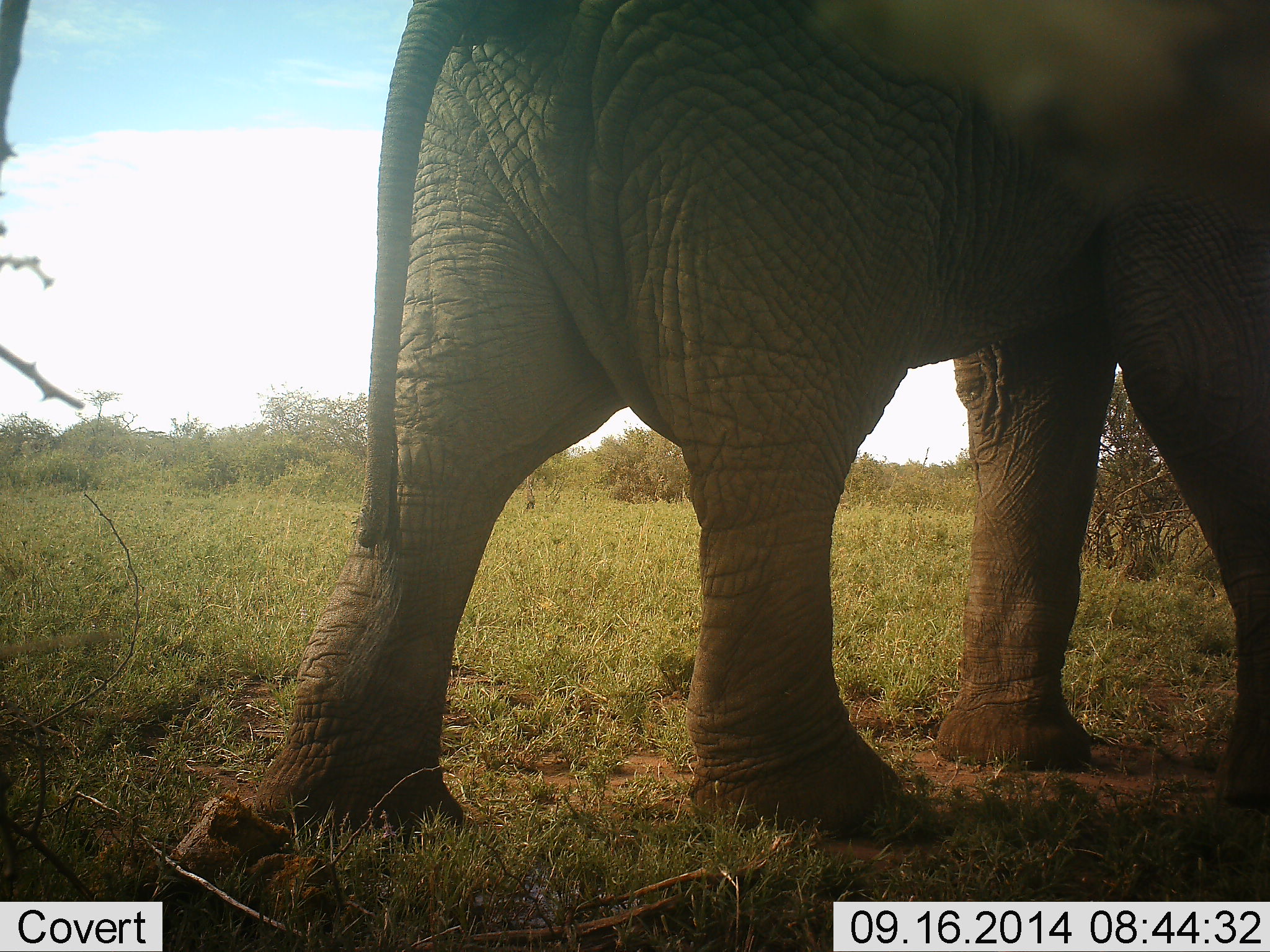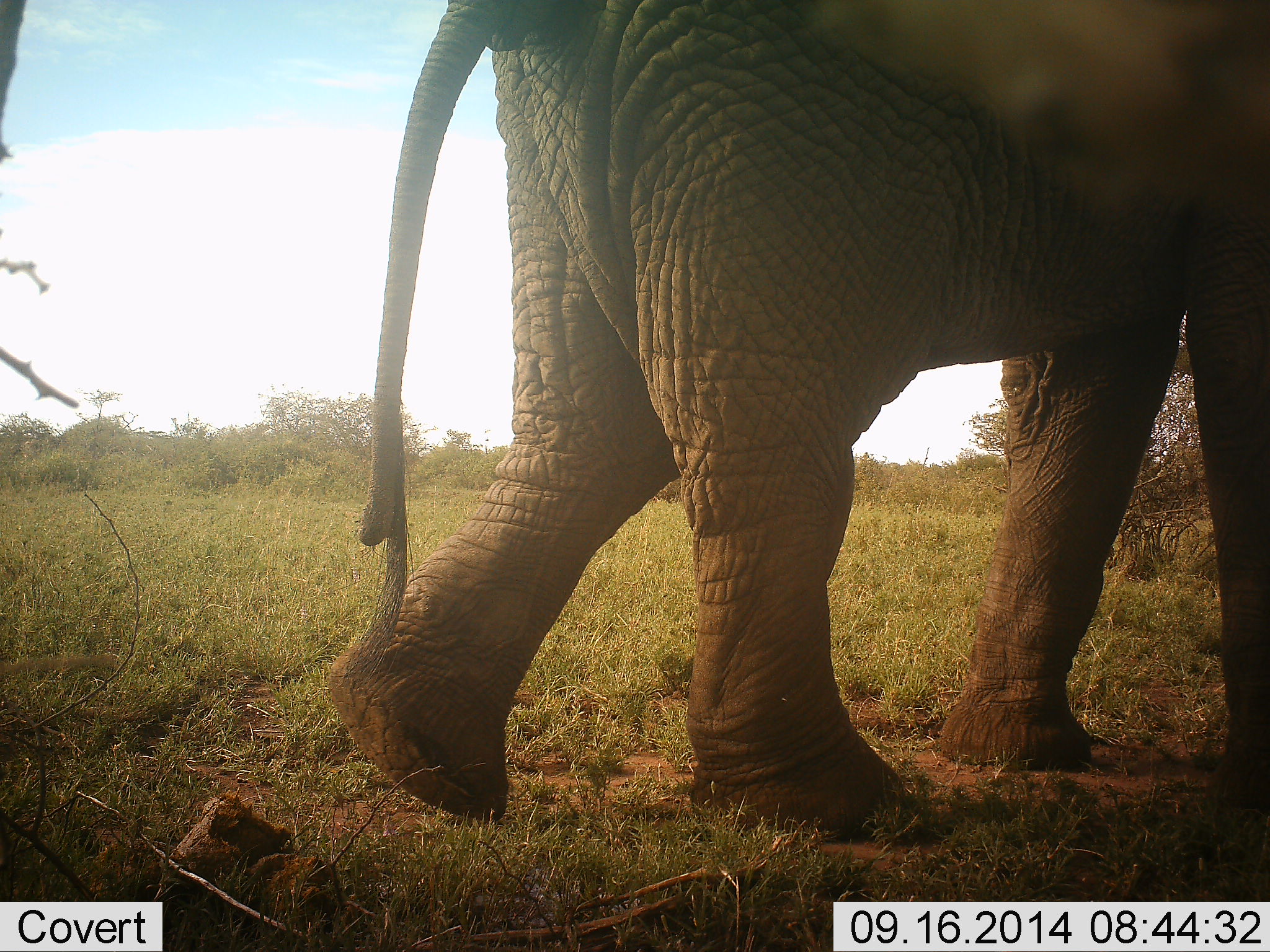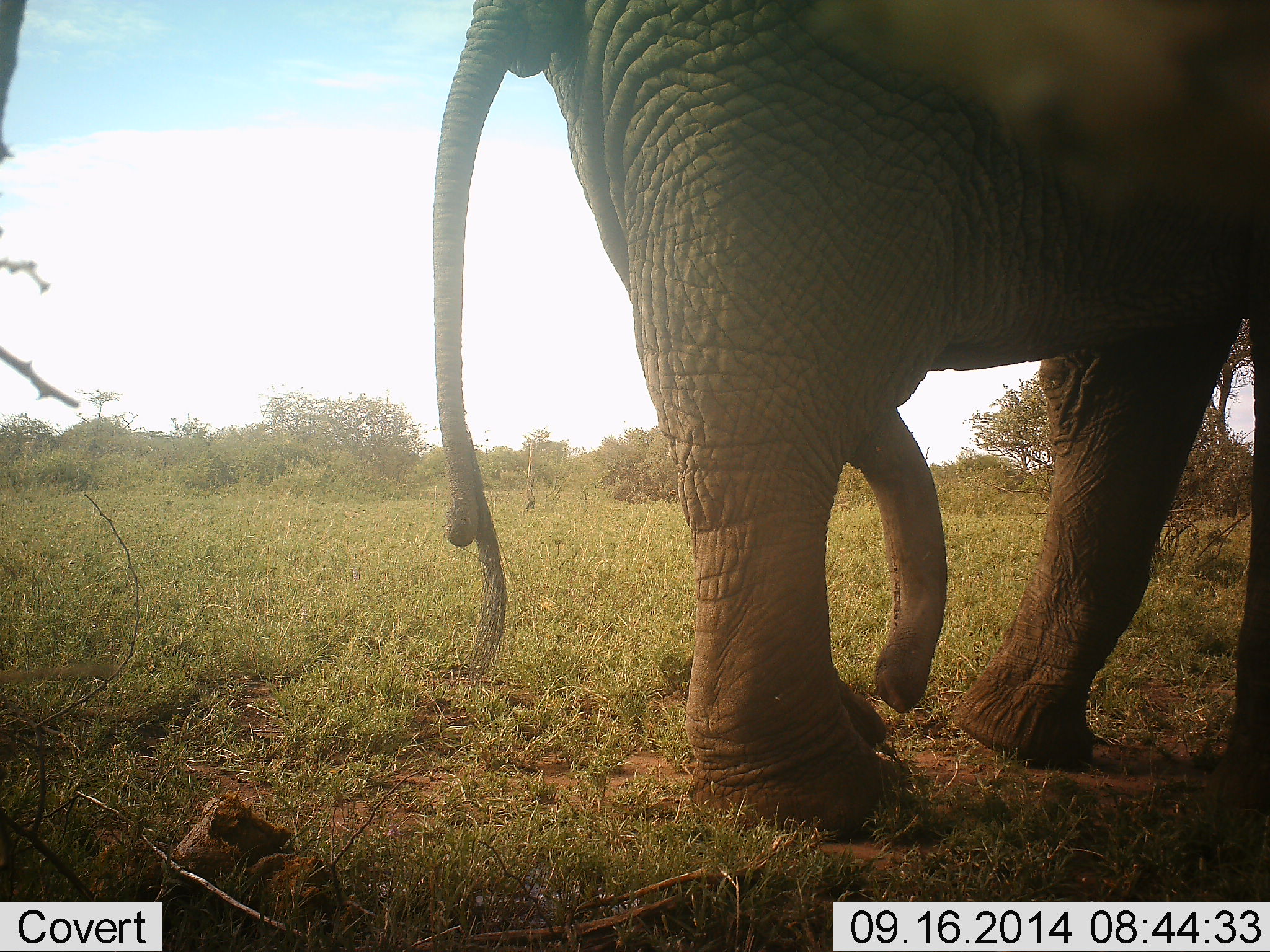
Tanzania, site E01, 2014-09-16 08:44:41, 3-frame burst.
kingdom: Animalia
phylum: Chordata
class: Mammalia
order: Proboscidea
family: Elephantidae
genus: Loxodonta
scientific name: Loxodonta africana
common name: african bush elephant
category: elephant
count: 1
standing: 10%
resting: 0%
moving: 90%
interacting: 0%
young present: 0%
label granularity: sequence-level